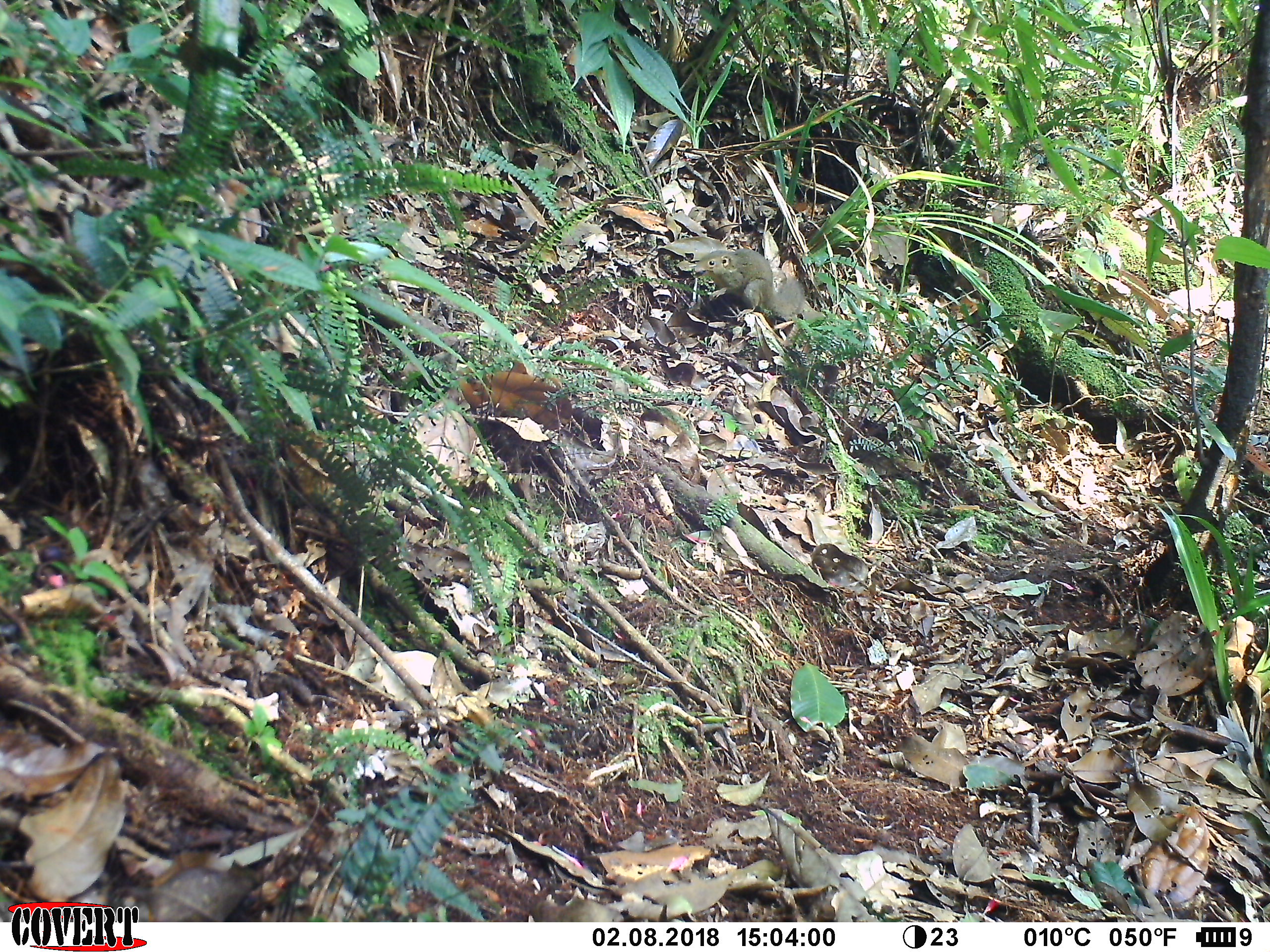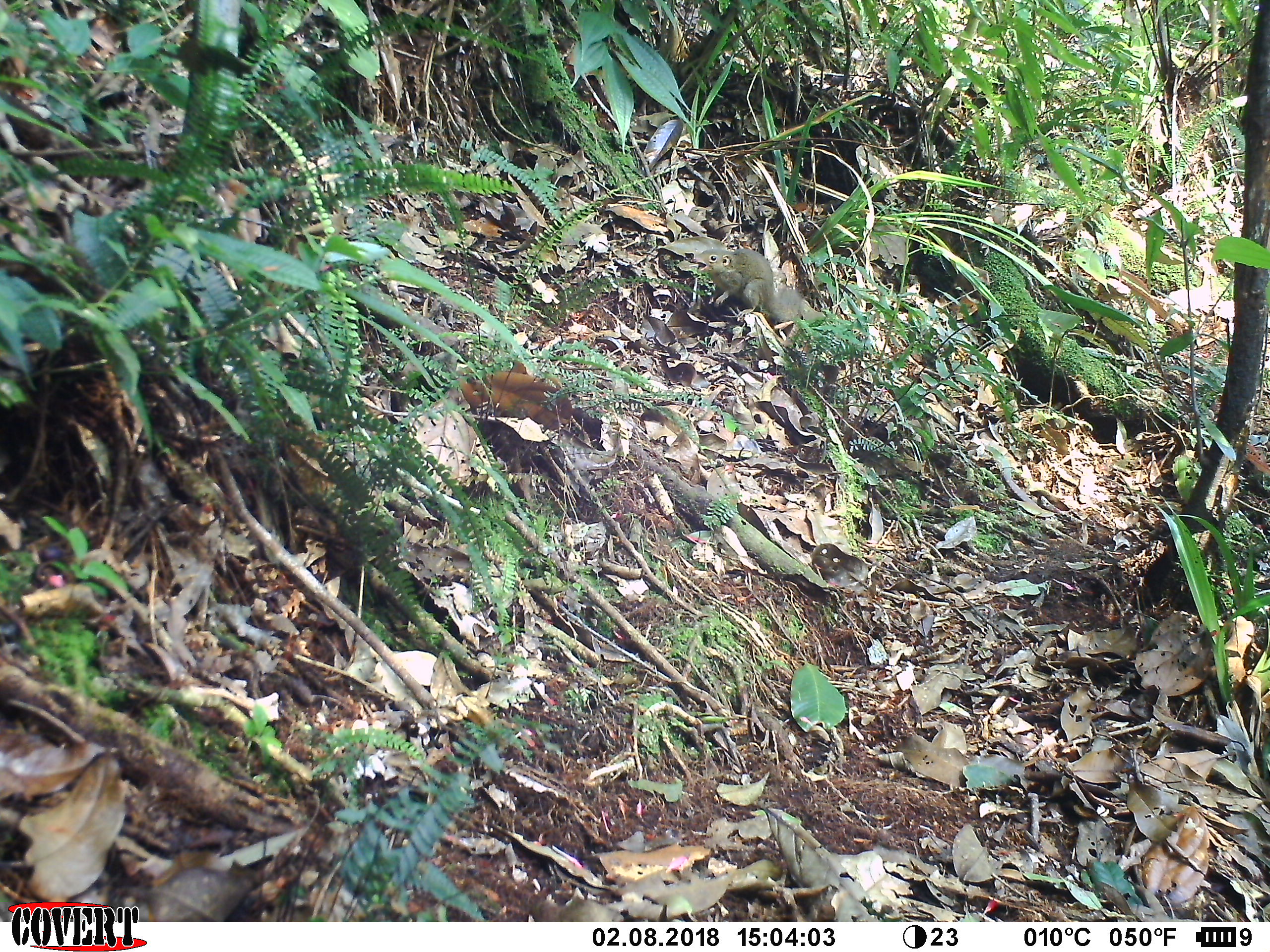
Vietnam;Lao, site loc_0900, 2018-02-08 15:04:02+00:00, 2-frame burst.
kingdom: Animalia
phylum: Chordata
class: Mammalia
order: Scandentia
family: Tupaiidae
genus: Tupaia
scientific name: Tupaia belangeri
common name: northern treeshrew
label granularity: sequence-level